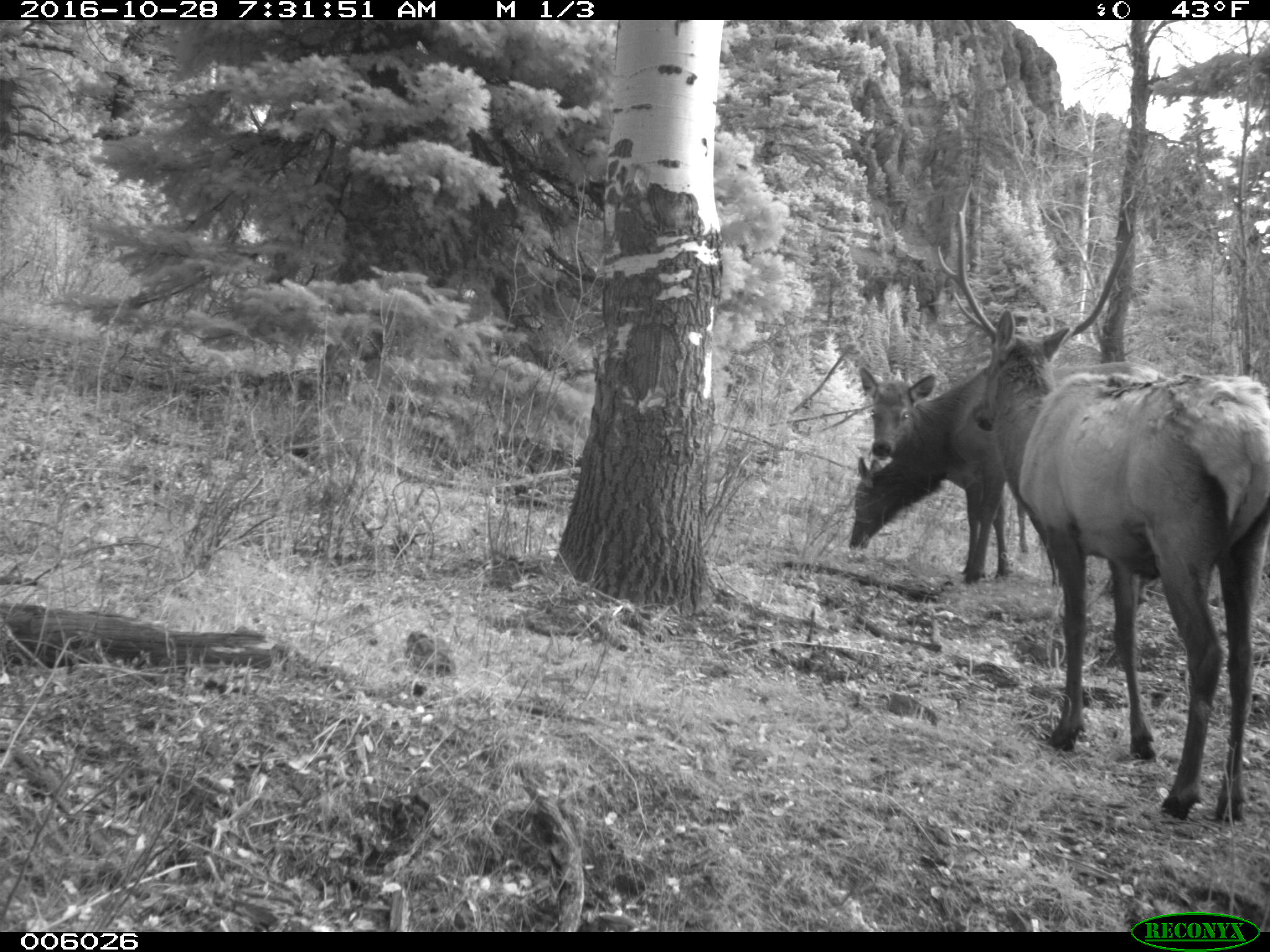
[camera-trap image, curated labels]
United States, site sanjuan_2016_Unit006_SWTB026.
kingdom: Animalia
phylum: Chordata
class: Mammalia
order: Artiodactyla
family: Cervidae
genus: Cervus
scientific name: Cervus elaphus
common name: red deer